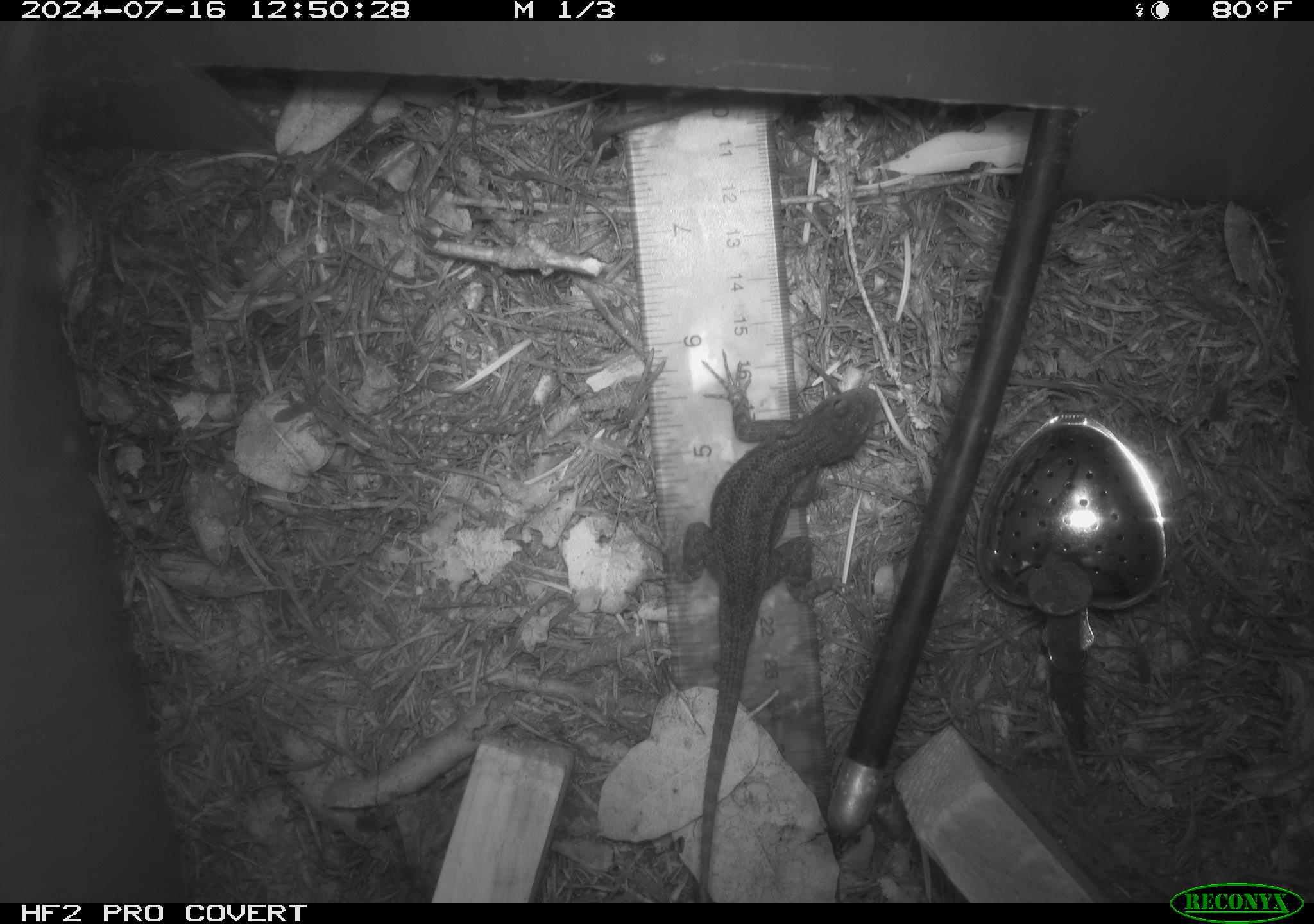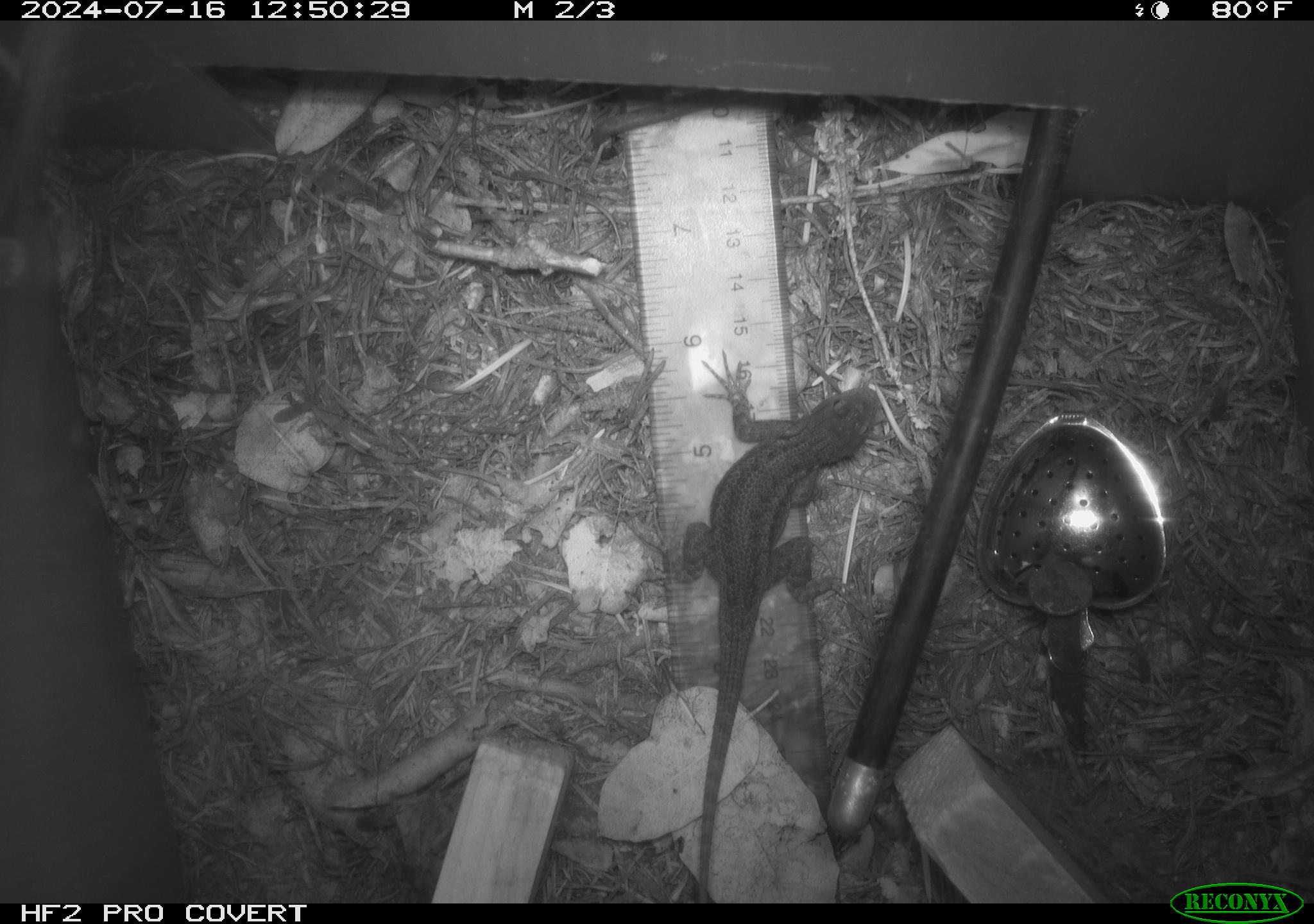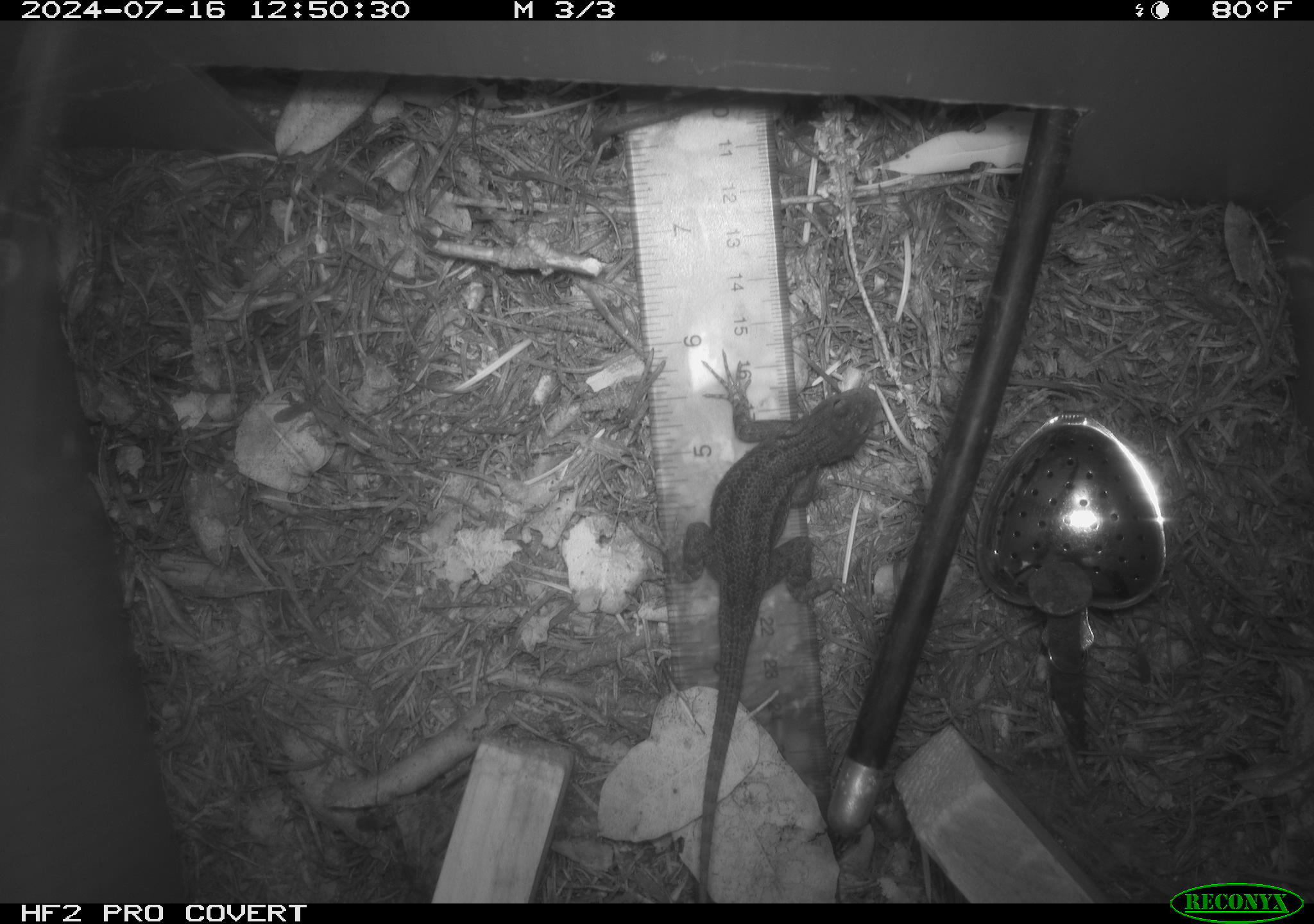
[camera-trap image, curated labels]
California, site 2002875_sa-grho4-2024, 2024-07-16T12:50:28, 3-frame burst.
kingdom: Animalia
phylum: Chordata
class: Reptilia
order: Squamata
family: Phrynosomatidae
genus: Sceloporus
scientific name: Sceloporus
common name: spiny lizards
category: sceloporus species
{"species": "sceloporus species (spiny lizards) (Sceloporus)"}